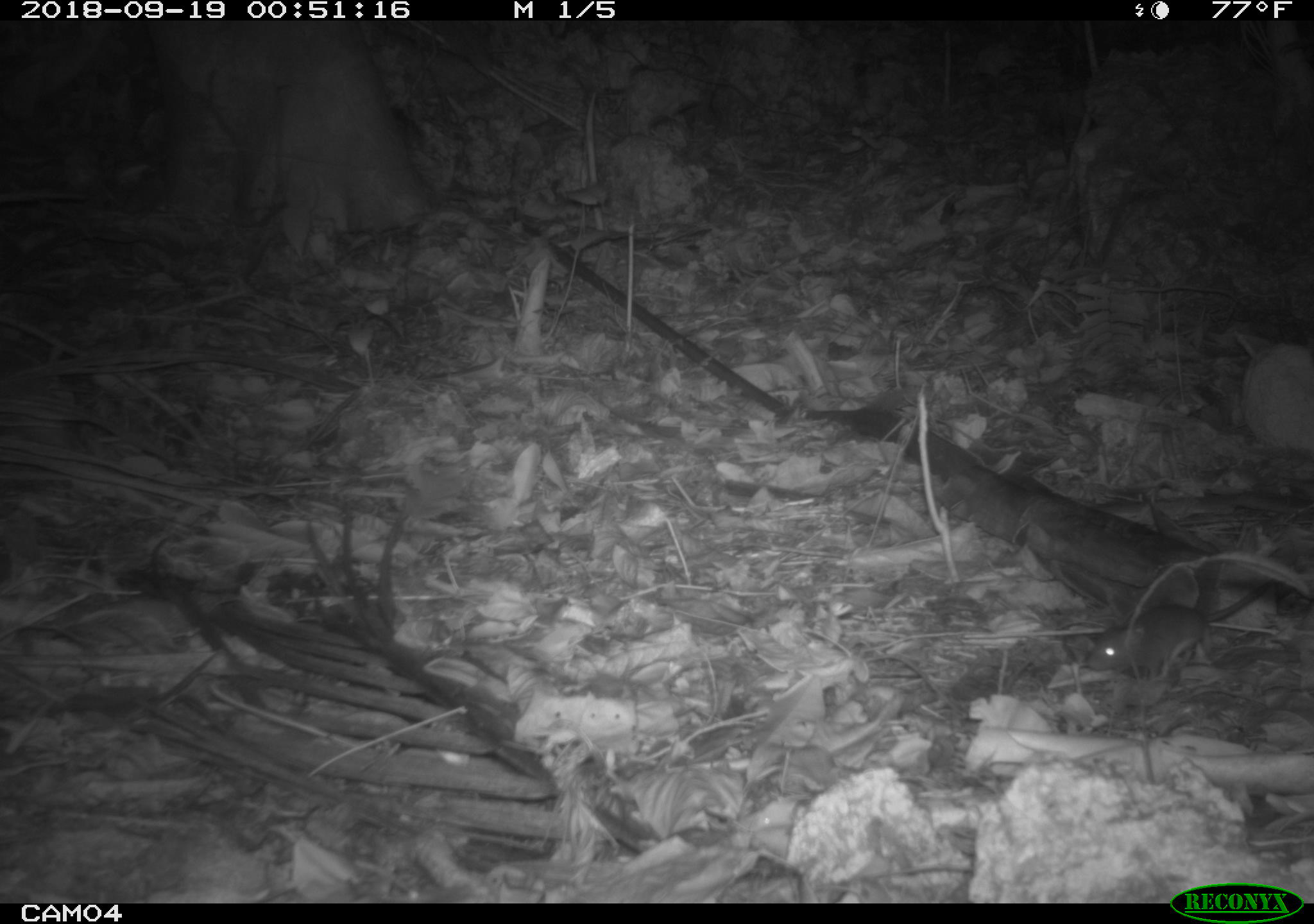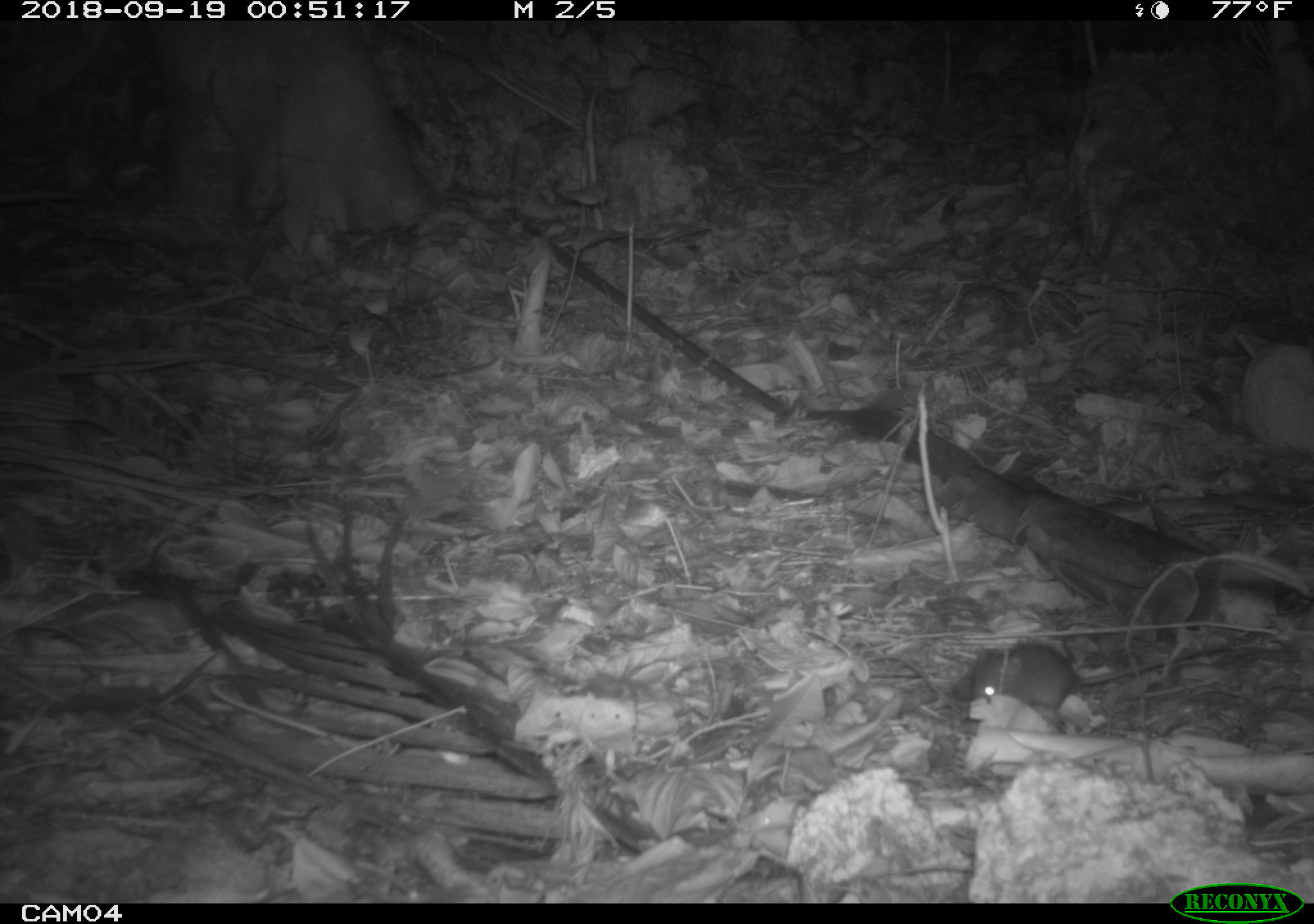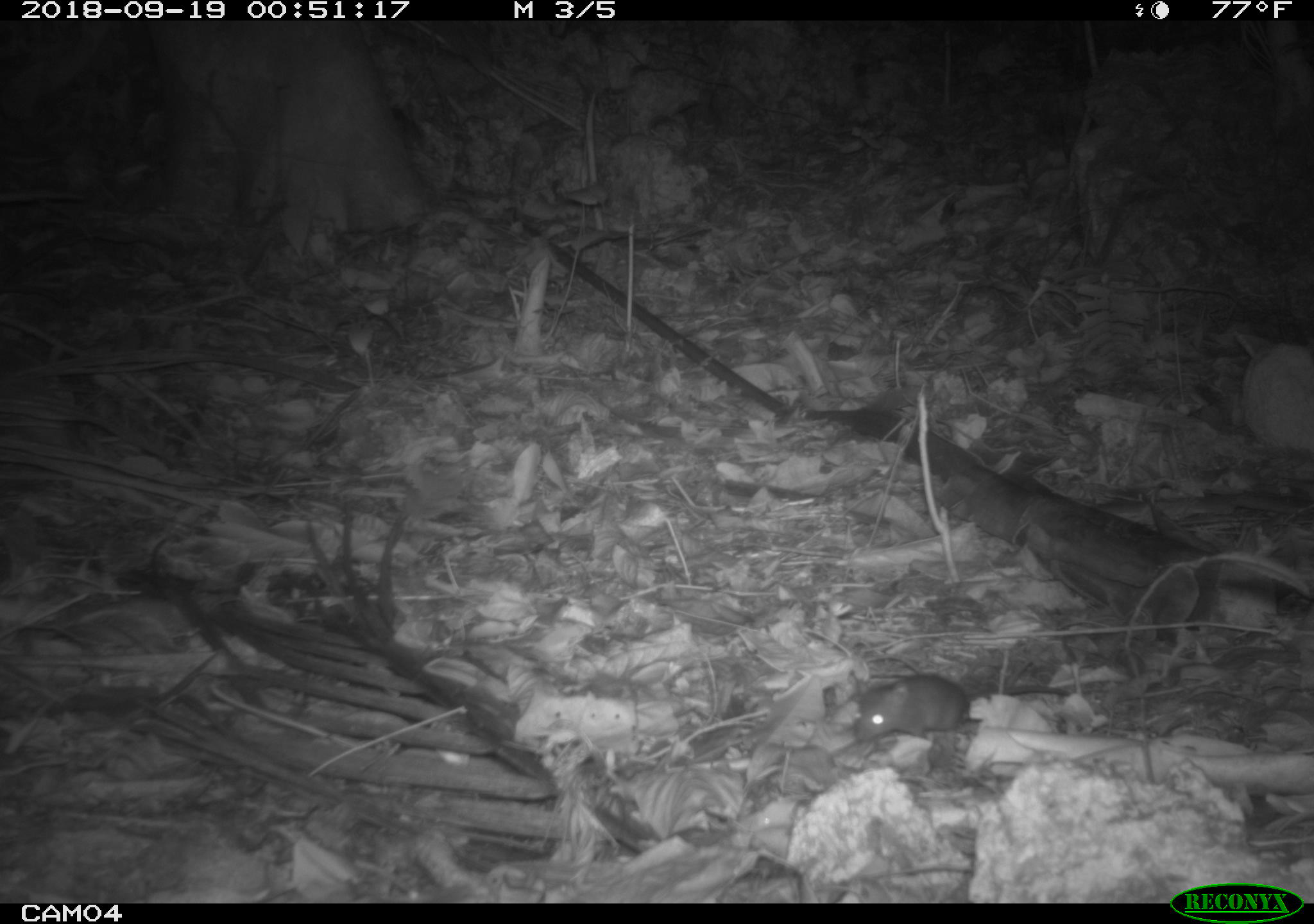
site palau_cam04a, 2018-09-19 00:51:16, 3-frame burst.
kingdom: Animalia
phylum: Chordata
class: Mammalia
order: Rodentia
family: Muridae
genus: Rattus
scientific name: Rattus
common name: rat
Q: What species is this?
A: Rat (Rattus).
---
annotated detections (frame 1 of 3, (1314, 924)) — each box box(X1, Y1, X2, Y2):
rat: box(1088, 555, 1299, 683)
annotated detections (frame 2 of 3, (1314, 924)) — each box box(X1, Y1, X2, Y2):
rat: box(952, 630, 1243, 733)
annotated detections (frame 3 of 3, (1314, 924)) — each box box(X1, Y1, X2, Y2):
rat: box(848, 670, 1073, 746)